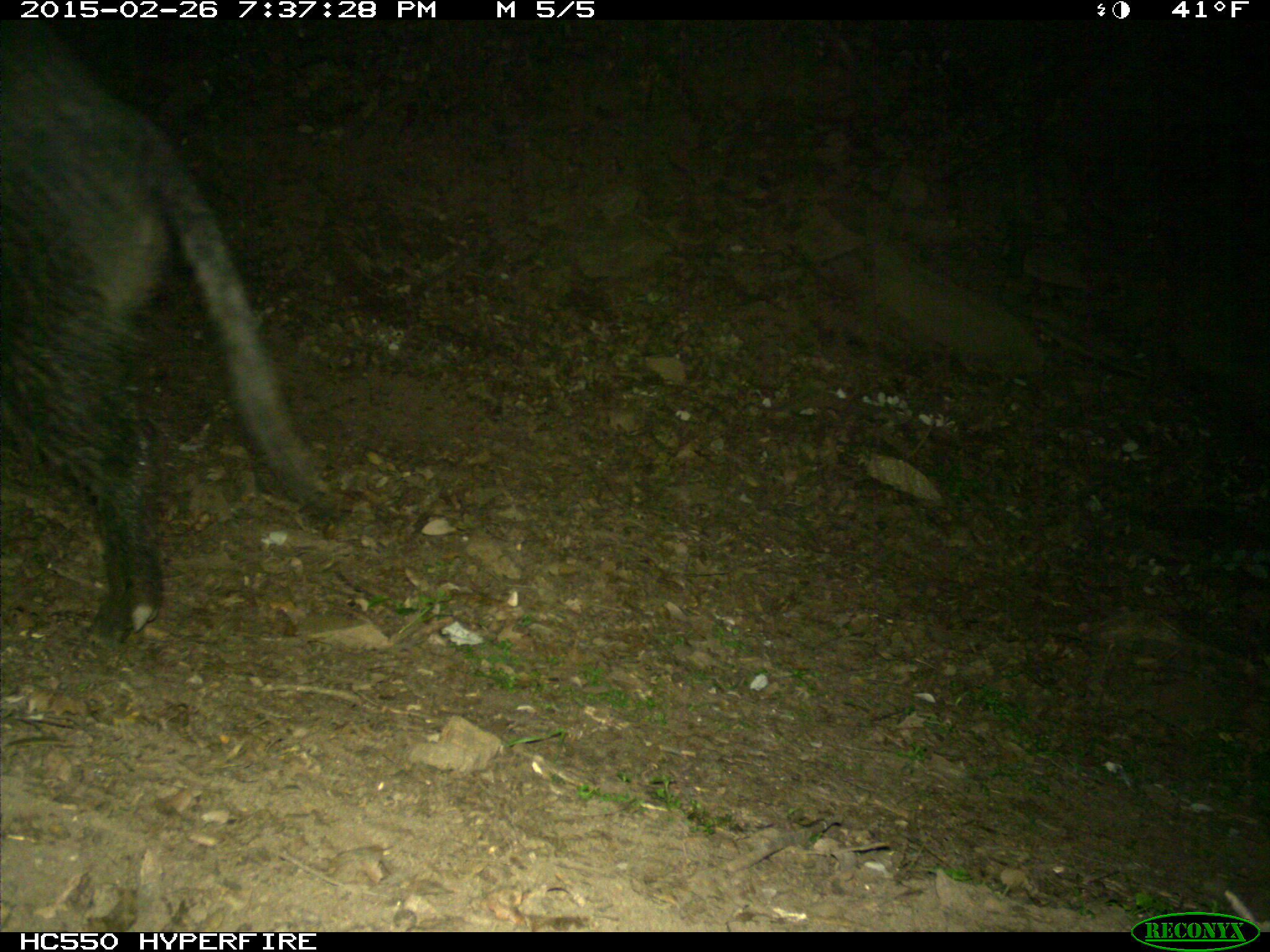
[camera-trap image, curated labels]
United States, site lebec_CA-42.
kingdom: Animalia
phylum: Chordata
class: Mammalia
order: Artiodactyla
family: Suidae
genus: Sus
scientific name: Sus scrofa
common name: wild boar